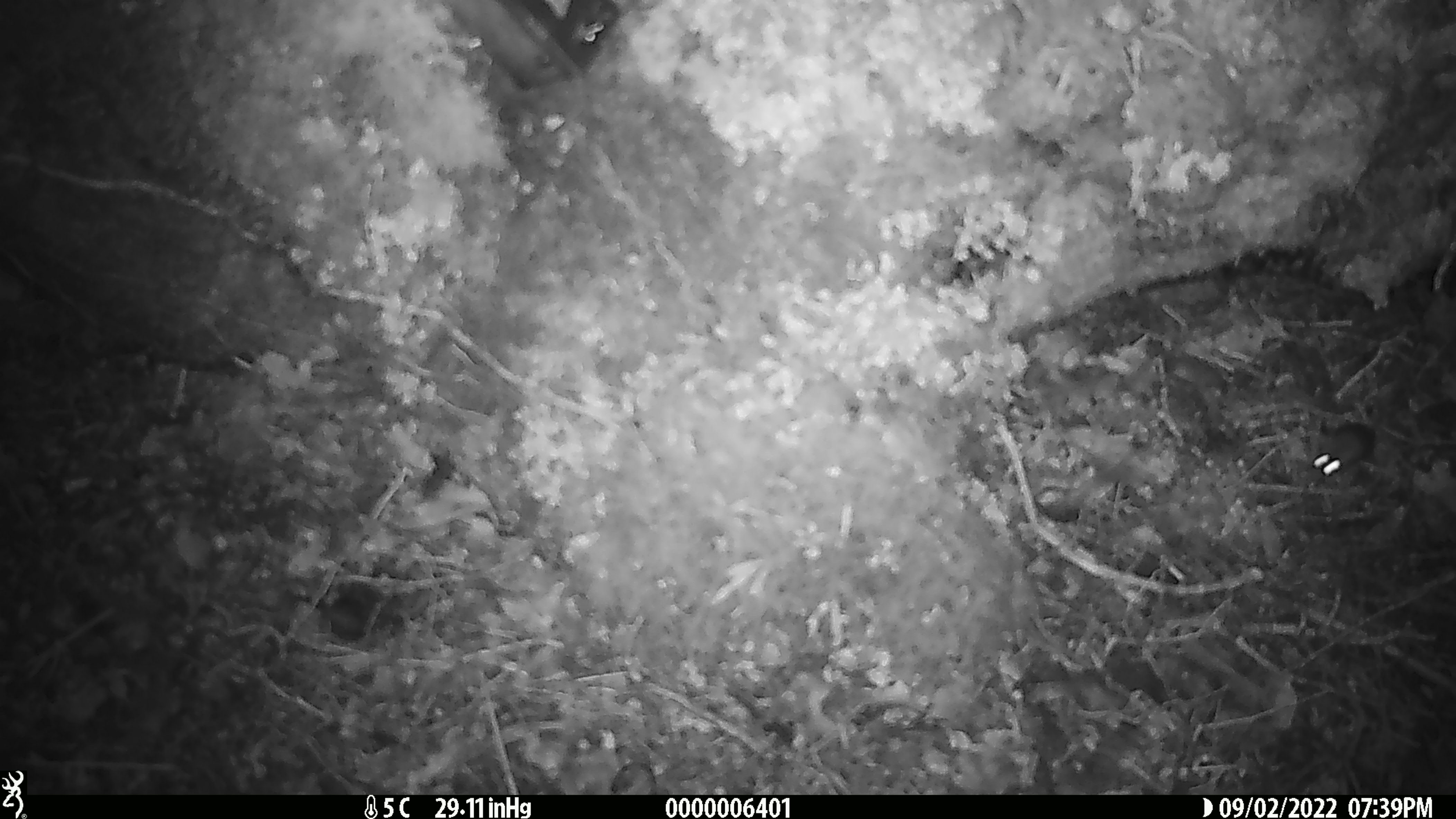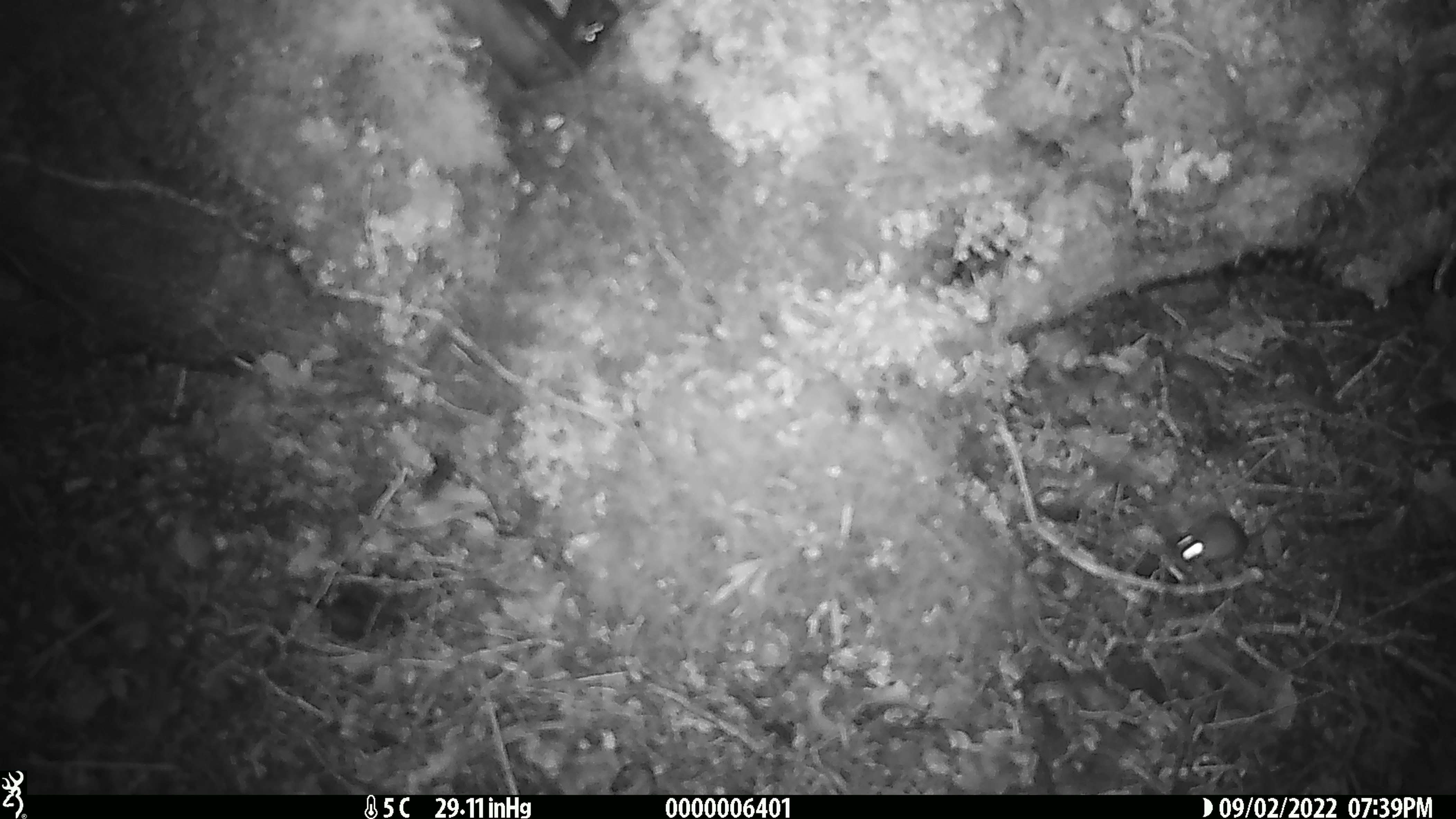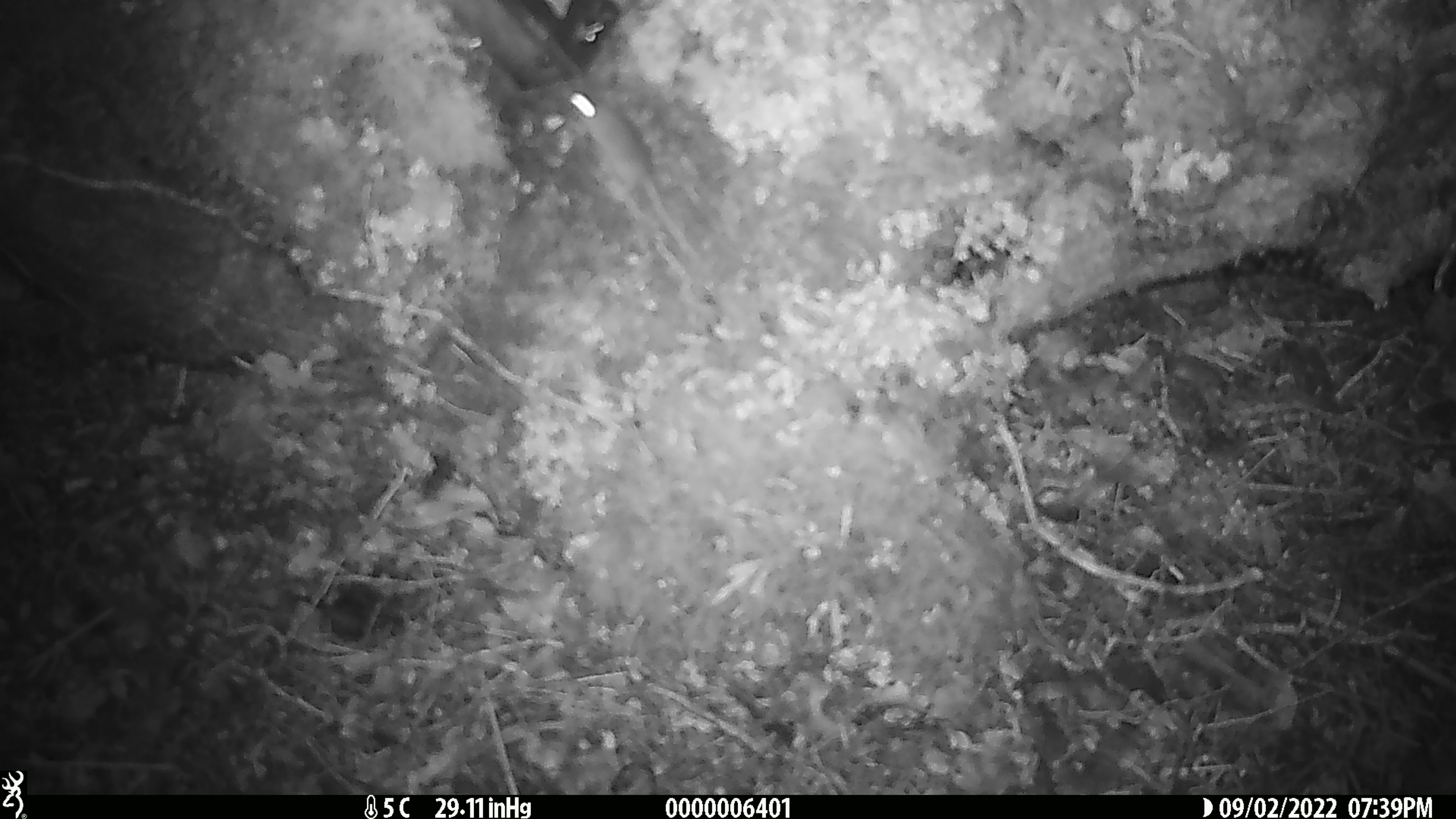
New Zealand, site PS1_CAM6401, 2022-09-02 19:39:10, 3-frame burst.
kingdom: Animalia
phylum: Chordata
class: Mammalia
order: Rodentia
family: Muridae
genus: Mus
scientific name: Mus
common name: mouse